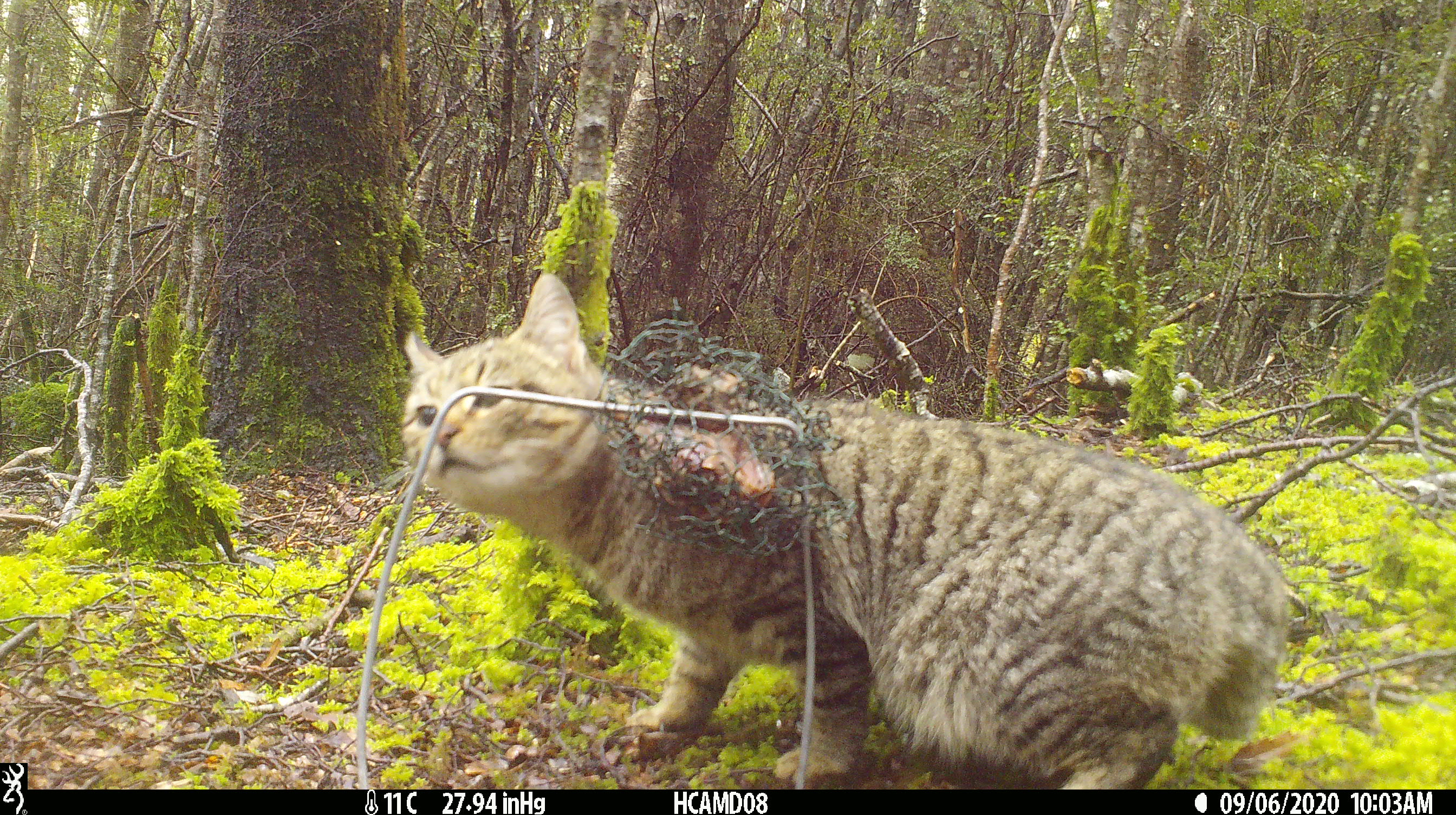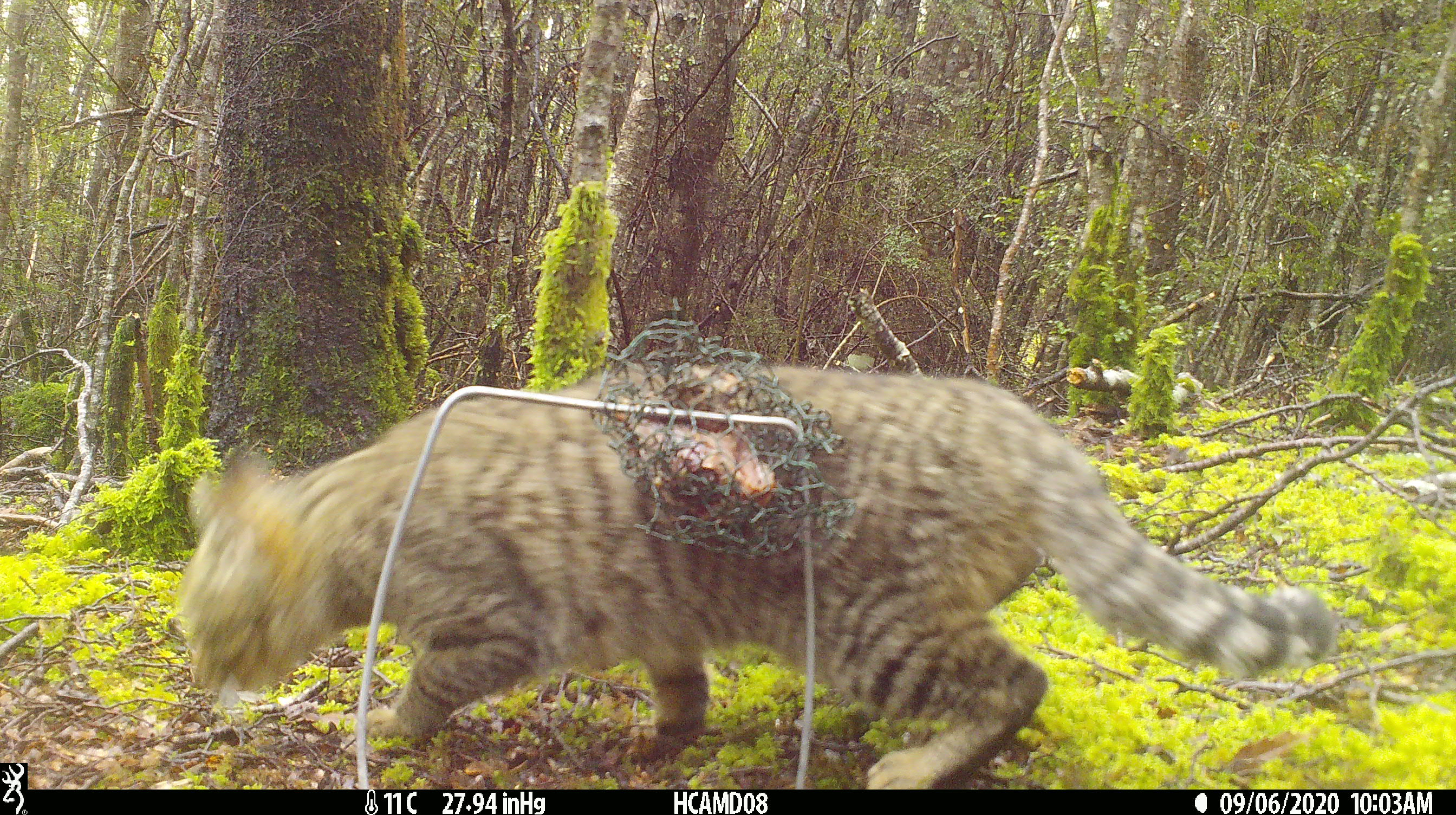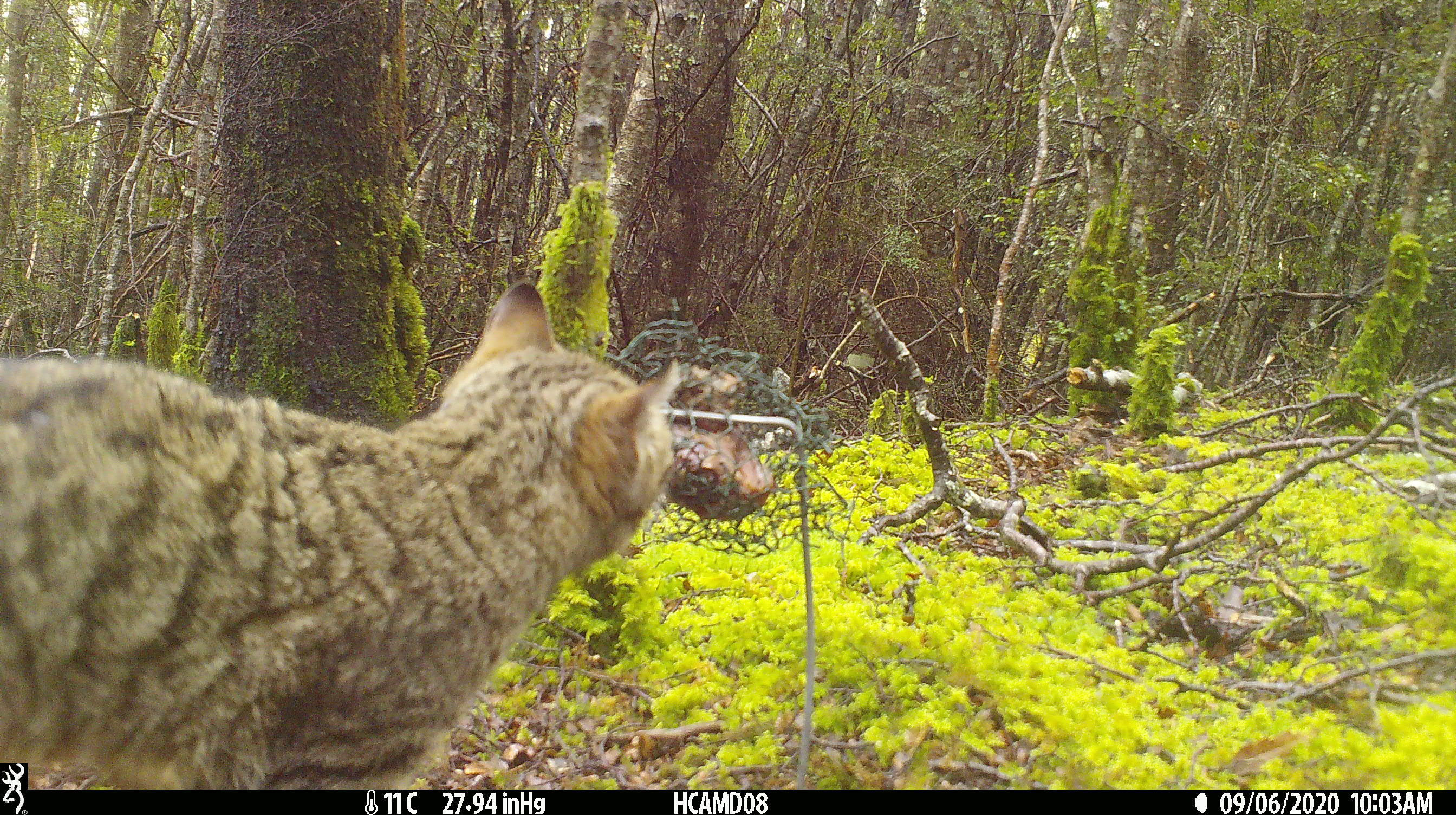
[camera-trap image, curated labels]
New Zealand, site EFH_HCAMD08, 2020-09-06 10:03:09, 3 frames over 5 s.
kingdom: Animalia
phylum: Chordata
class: Mammalia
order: Carnivora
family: Felidae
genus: Felis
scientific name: Felis catus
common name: domestic cat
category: cat